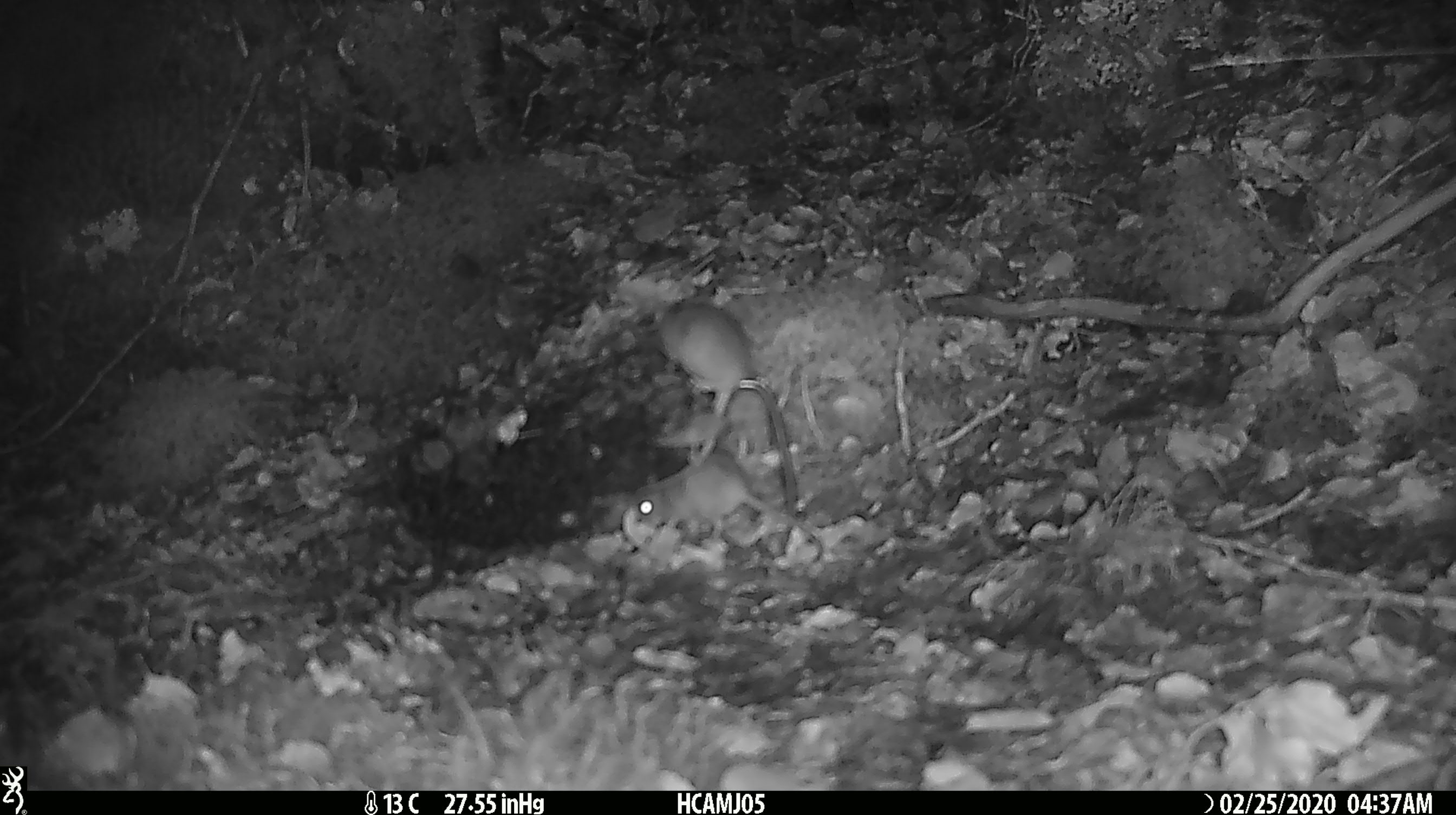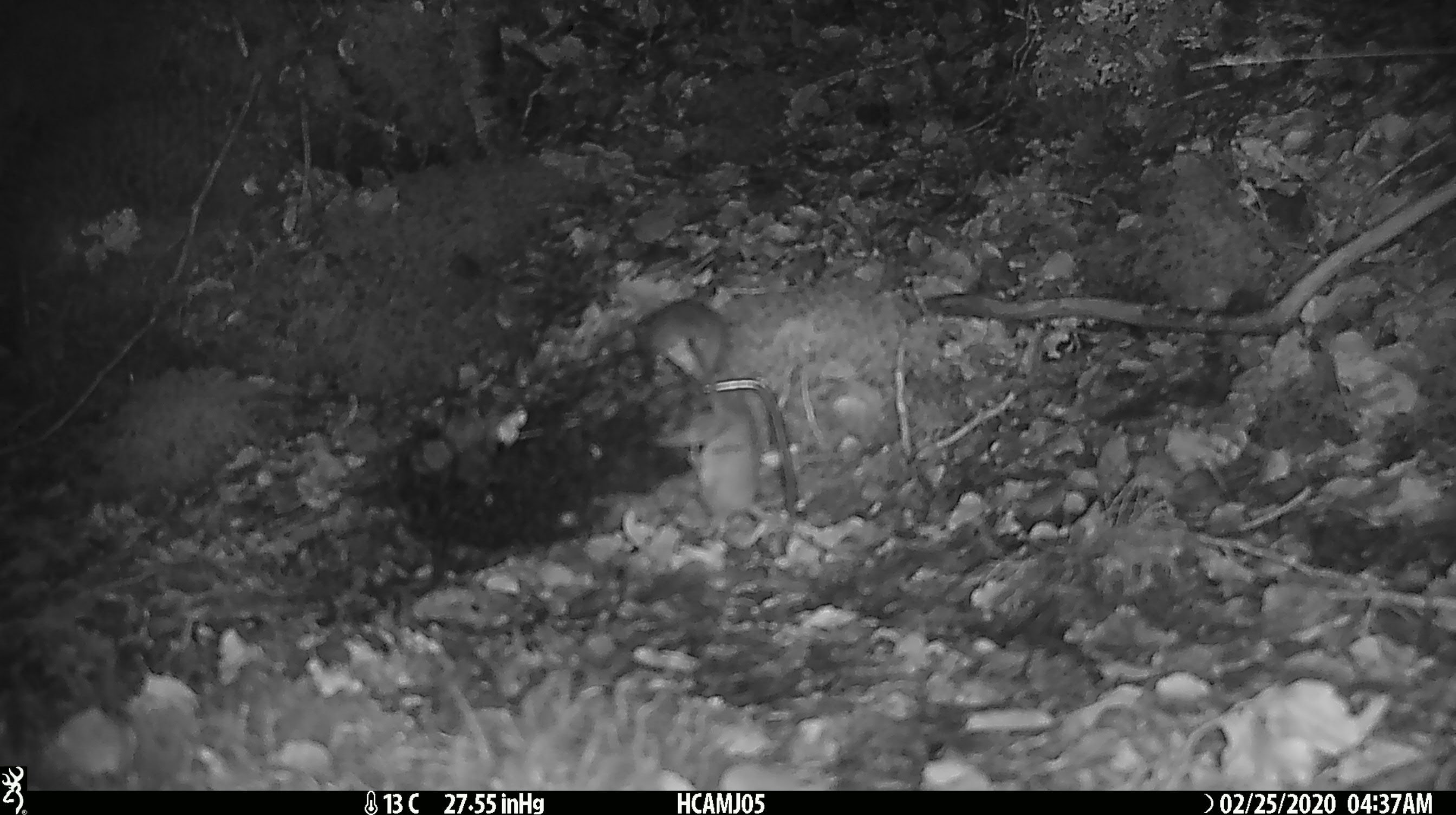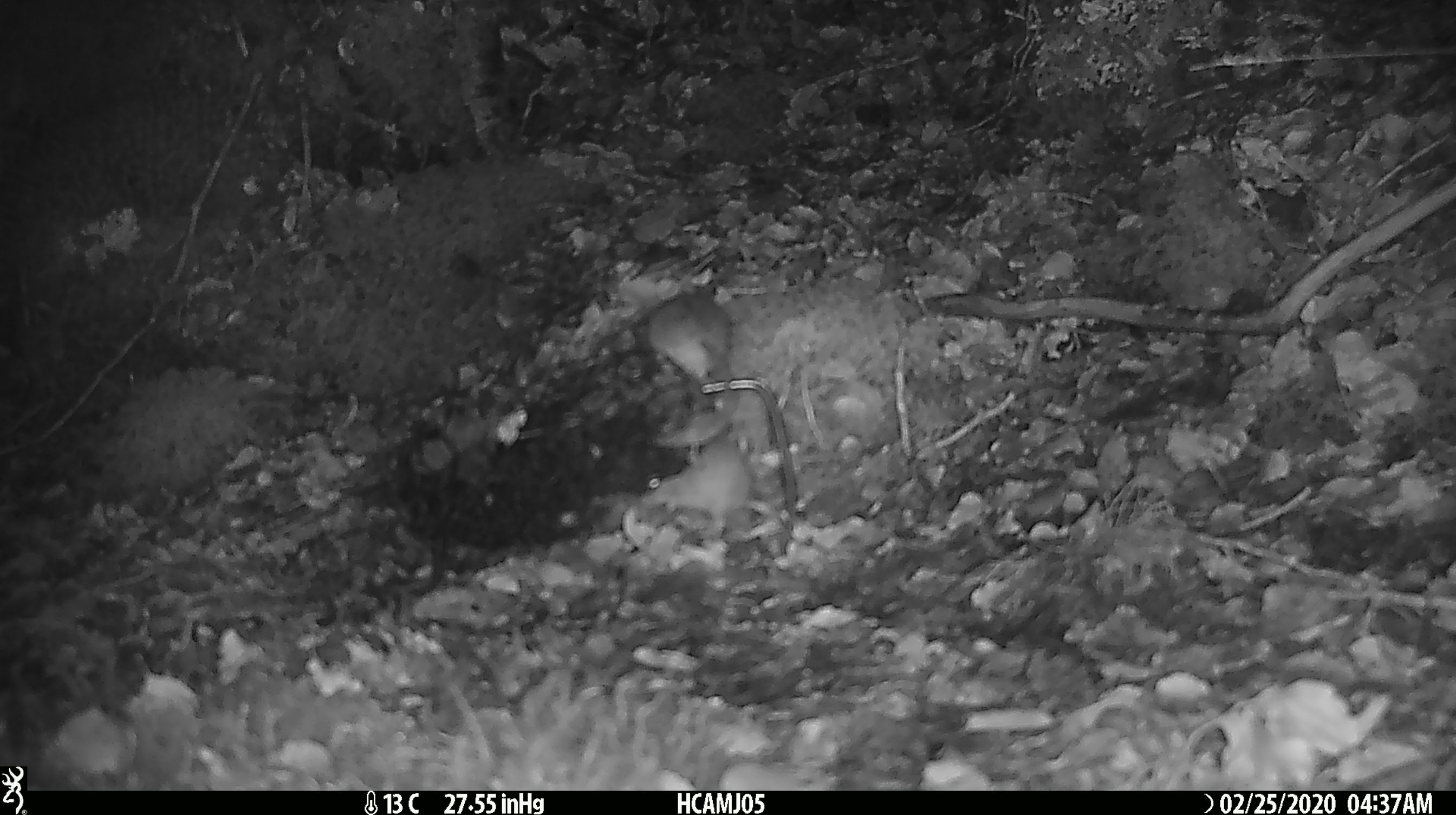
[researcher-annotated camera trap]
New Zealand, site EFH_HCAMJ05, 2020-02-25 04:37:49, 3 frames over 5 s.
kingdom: Animalia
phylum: Chordata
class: Mammalia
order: Rodentia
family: Muridae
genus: Mus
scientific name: Mus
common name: mouse